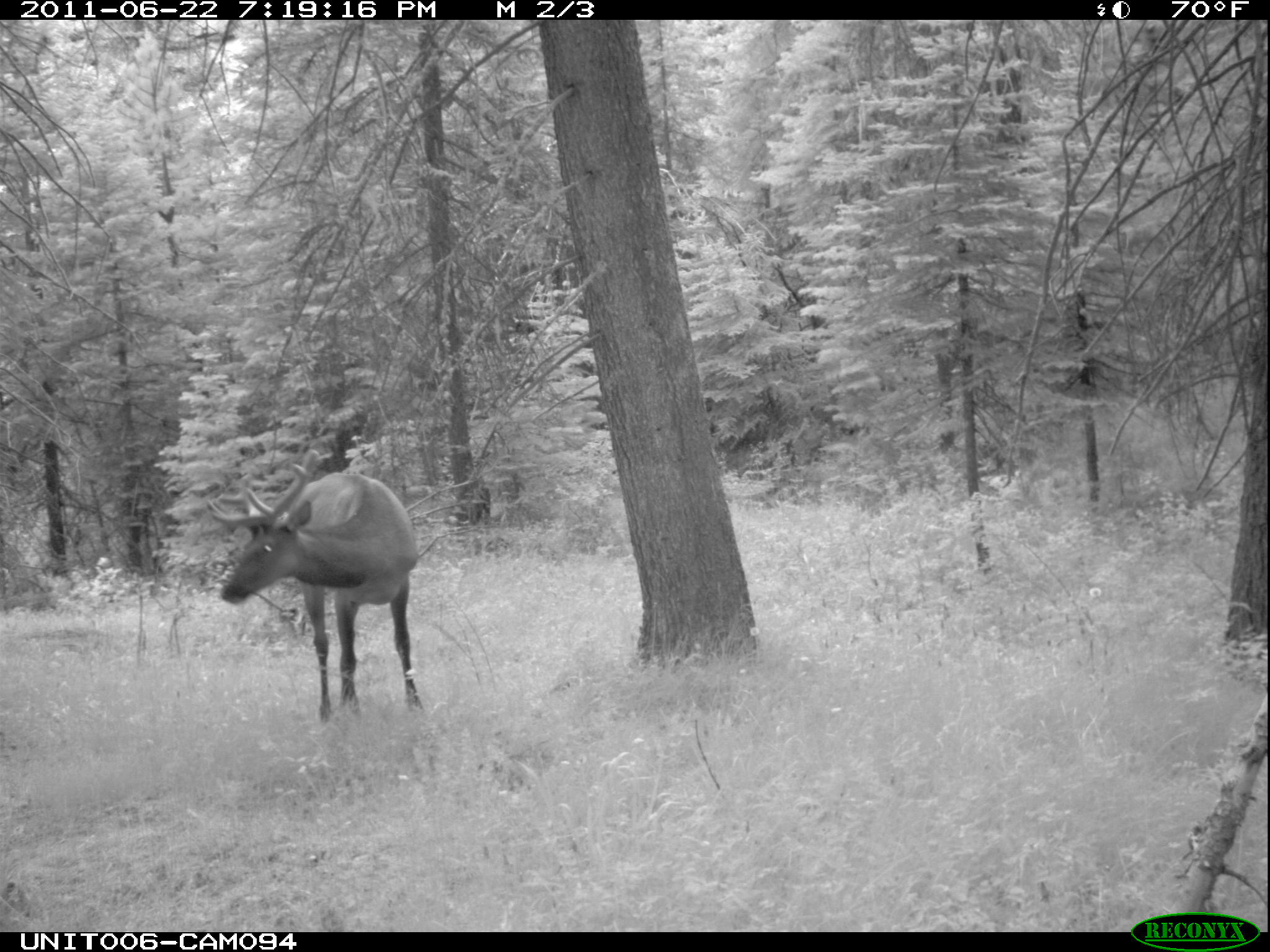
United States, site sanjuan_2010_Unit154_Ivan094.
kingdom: Animalia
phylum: Chordata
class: Mammalia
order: Artiodactyla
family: Cervidae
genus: Cervus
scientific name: Cervus elaphus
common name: red deer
Cervus elaphus (red deer).